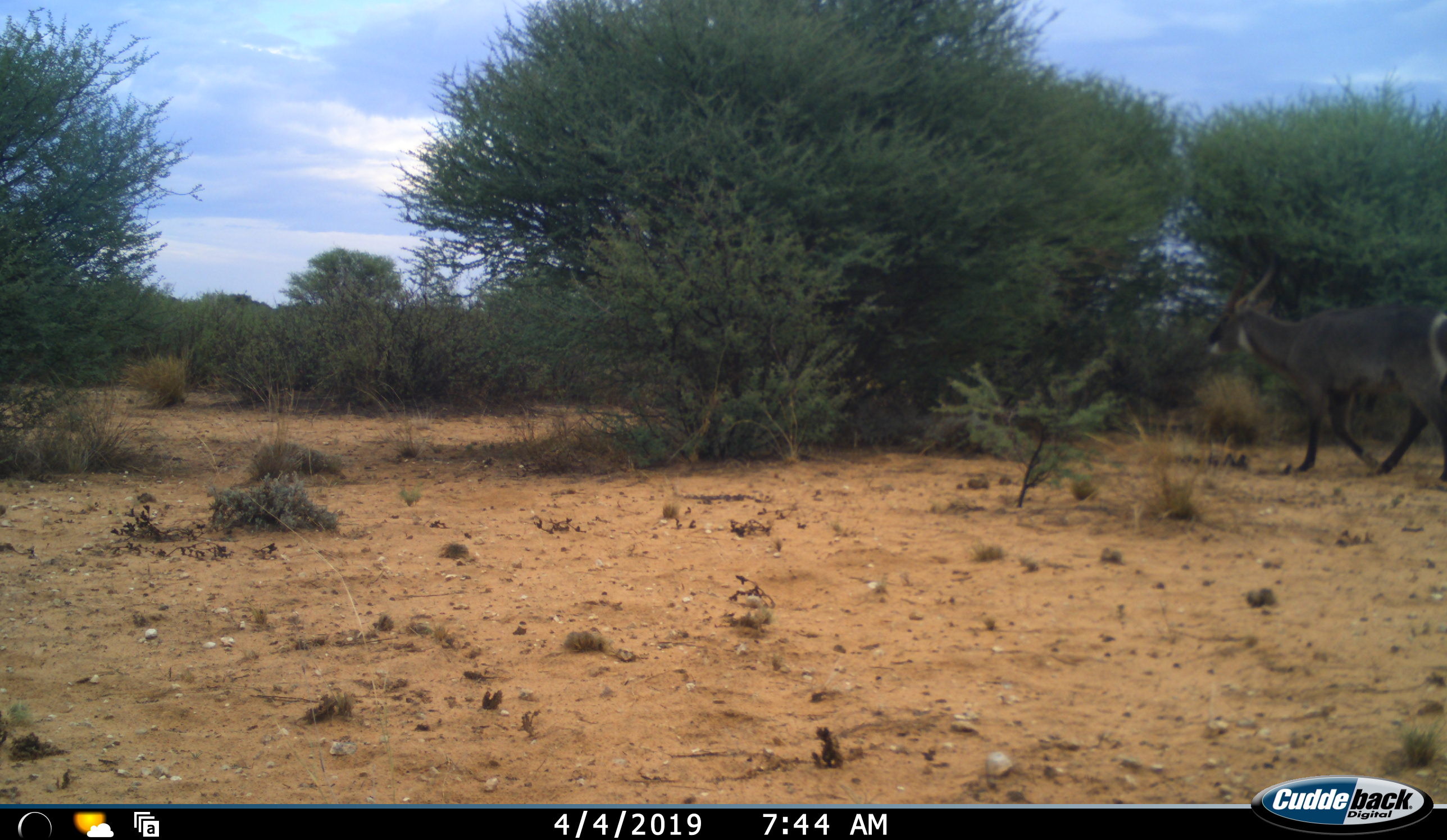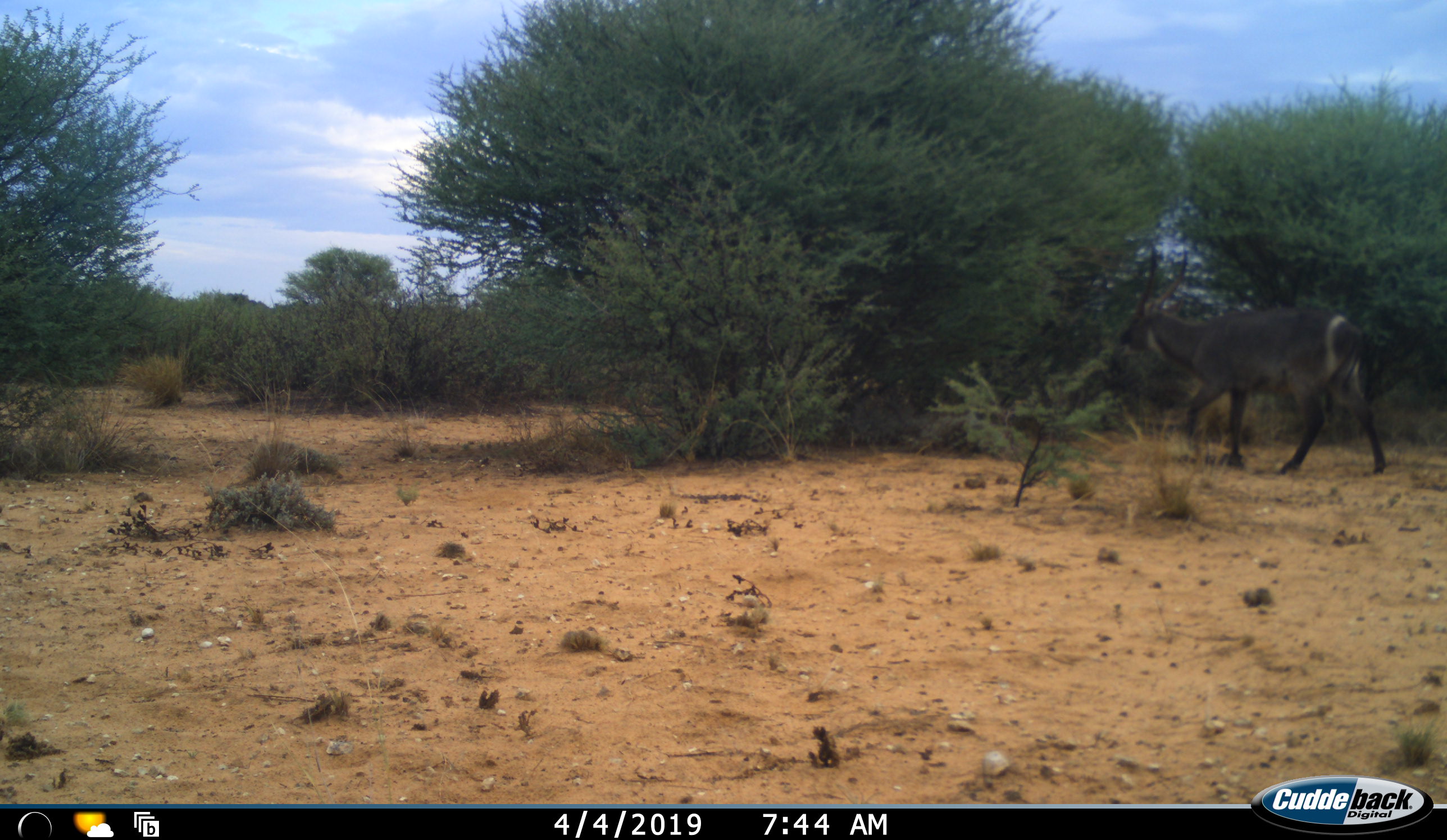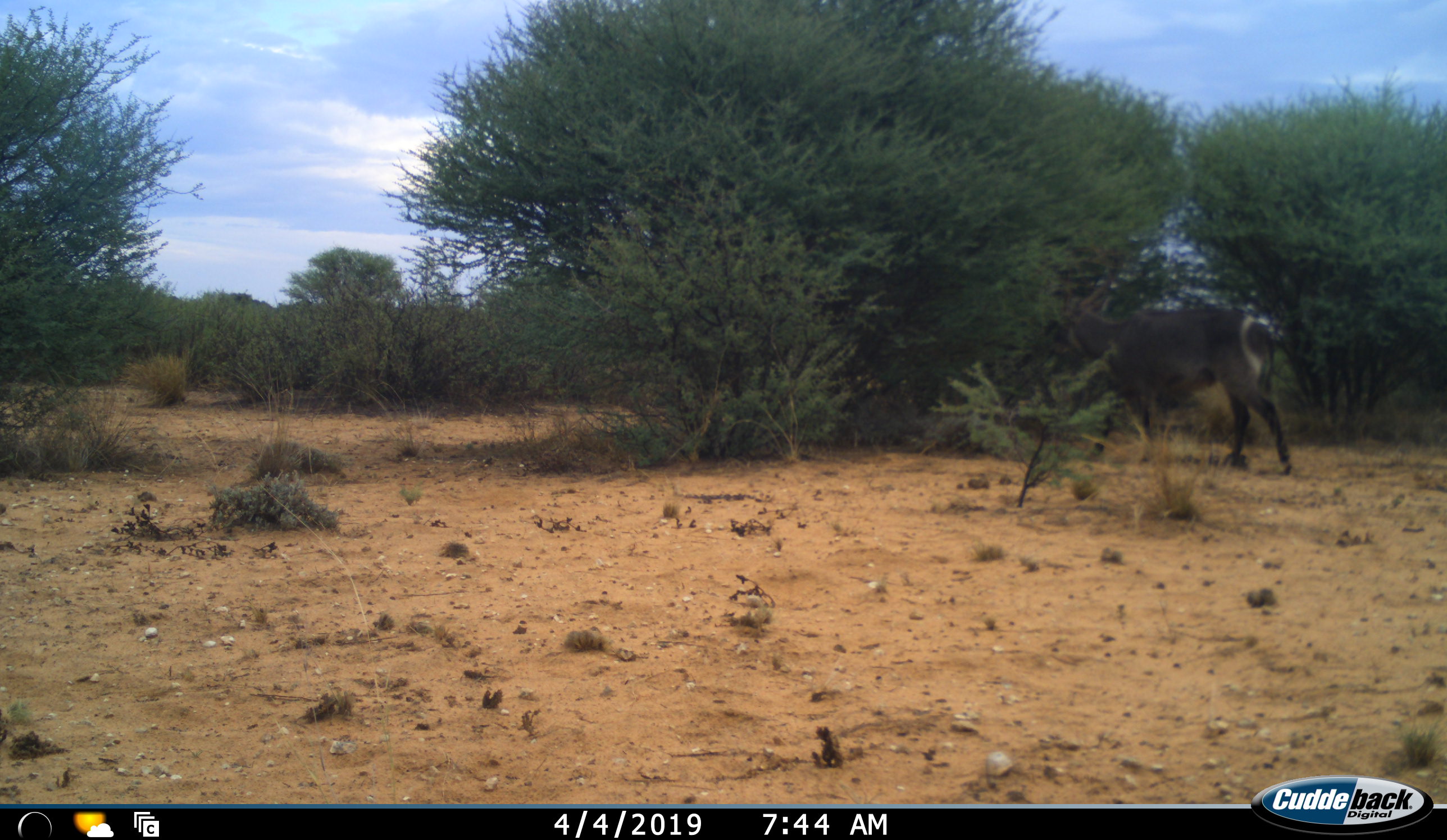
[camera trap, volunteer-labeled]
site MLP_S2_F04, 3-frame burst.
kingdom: Animalia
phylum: Chordata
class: Mammalia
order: Artiodactyla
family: Bovidae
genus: Kobus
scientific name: Kobus ellipsiprymnus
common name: waterbuck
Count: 1.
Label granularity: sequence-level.